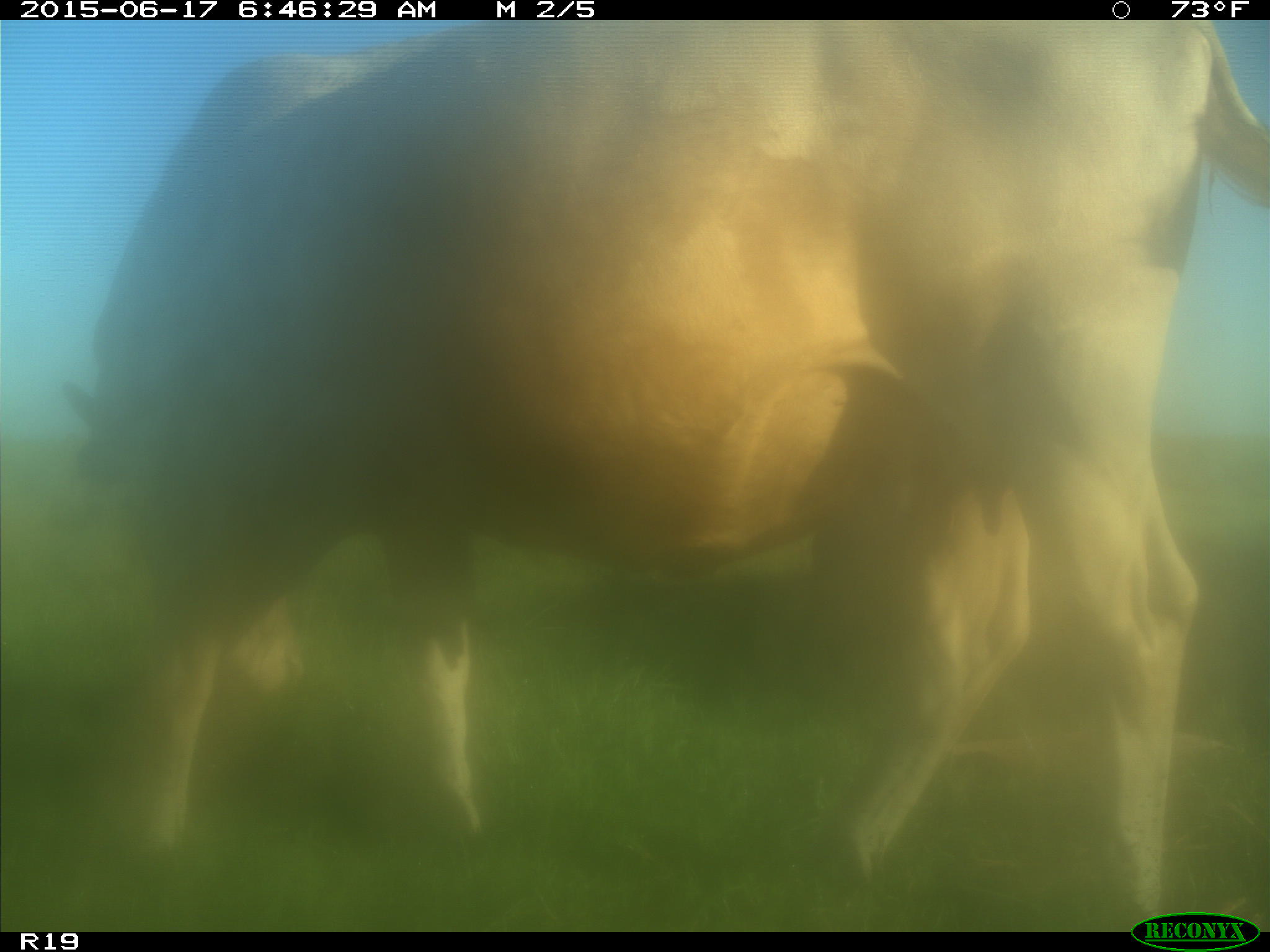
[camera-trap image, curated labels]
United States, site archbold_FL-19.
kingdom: Animalia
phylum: Chordata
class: Mammalia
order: Artiodactyla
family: Bovidae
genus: Bos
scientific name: Bos taurus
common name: domestic cow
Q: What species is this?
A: Bos taurus (domestic cow).